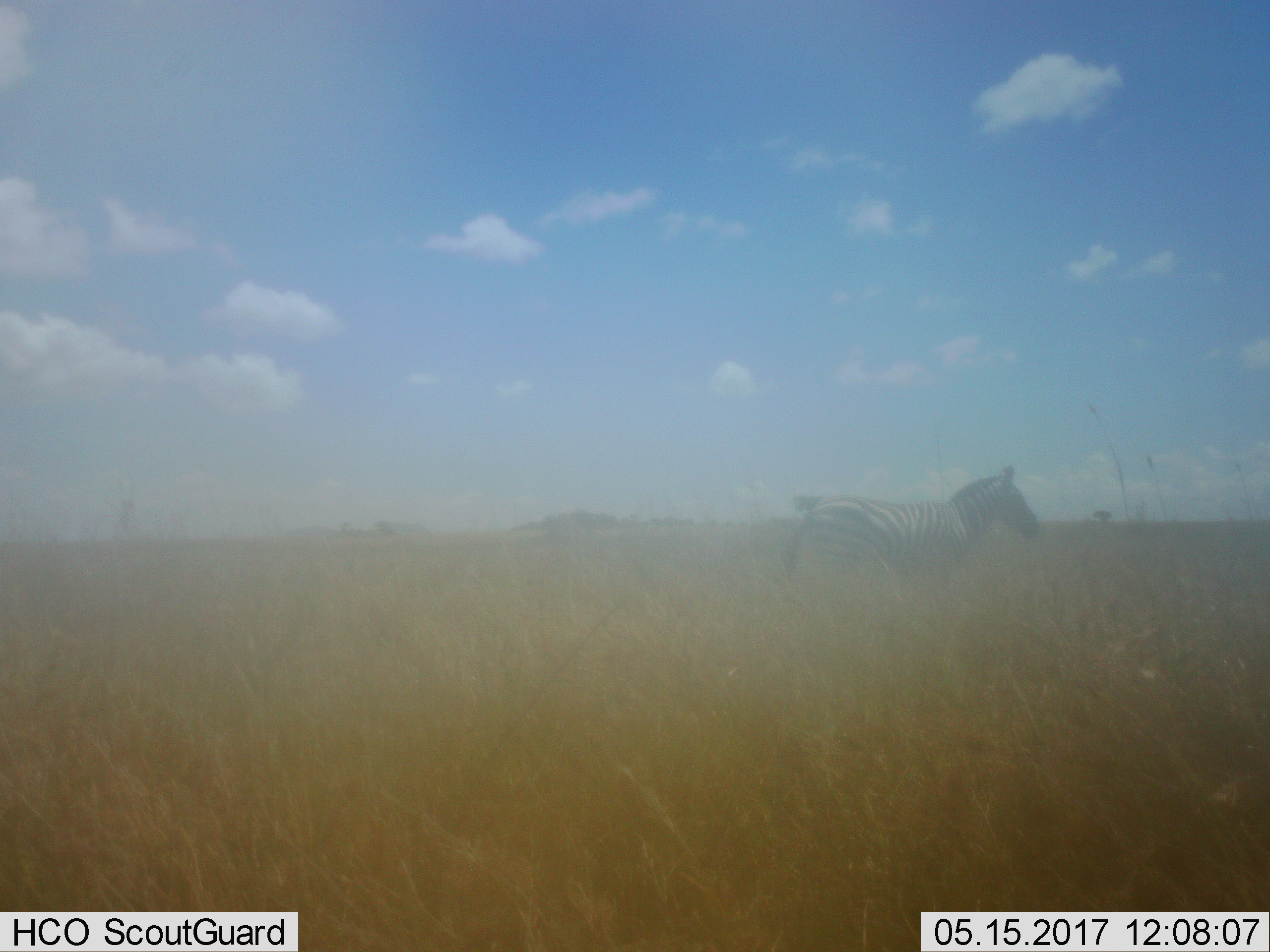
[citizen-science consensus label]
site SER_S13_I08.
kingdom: Animalia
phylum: Chordata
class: Mammalia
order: Perissodactyla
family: Equidae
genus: Equus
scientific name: Equus quagga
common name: plains zebra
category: zebraplains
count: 1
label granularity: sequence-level